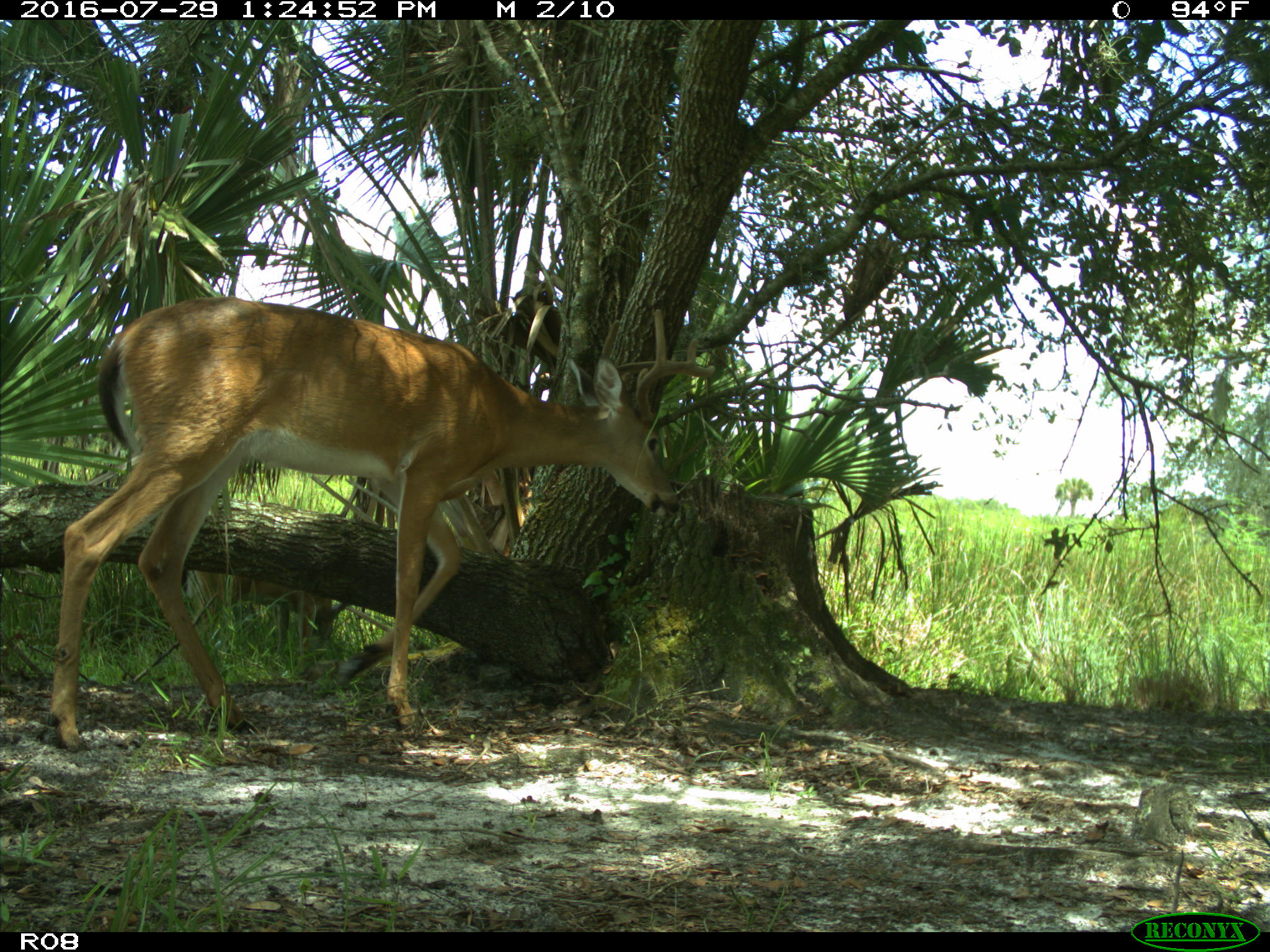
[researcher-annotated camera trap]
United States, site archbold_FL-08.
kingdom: Animalia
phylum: Chordata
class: Mammalia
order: Artiodactyla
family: Cervidae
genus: Odocoileus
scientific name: Odocoileus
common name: deer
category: unidentified deer